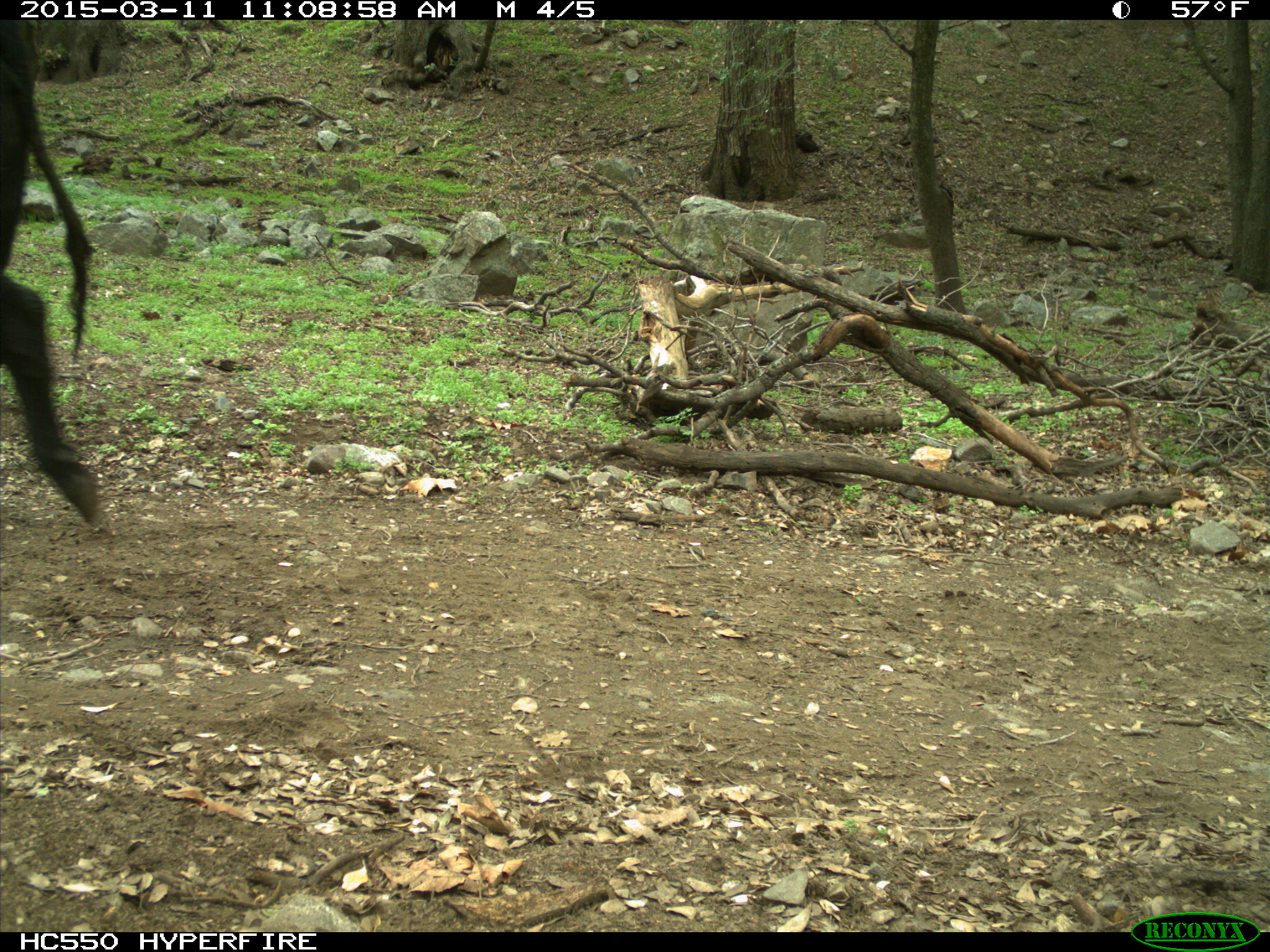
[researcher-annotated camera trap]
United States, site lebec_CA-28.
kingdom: Animalia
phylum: Chordata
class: Mammalia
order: Artiodactyla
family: Bovidae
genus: Bos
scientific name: Bos taurus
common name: domestic cow